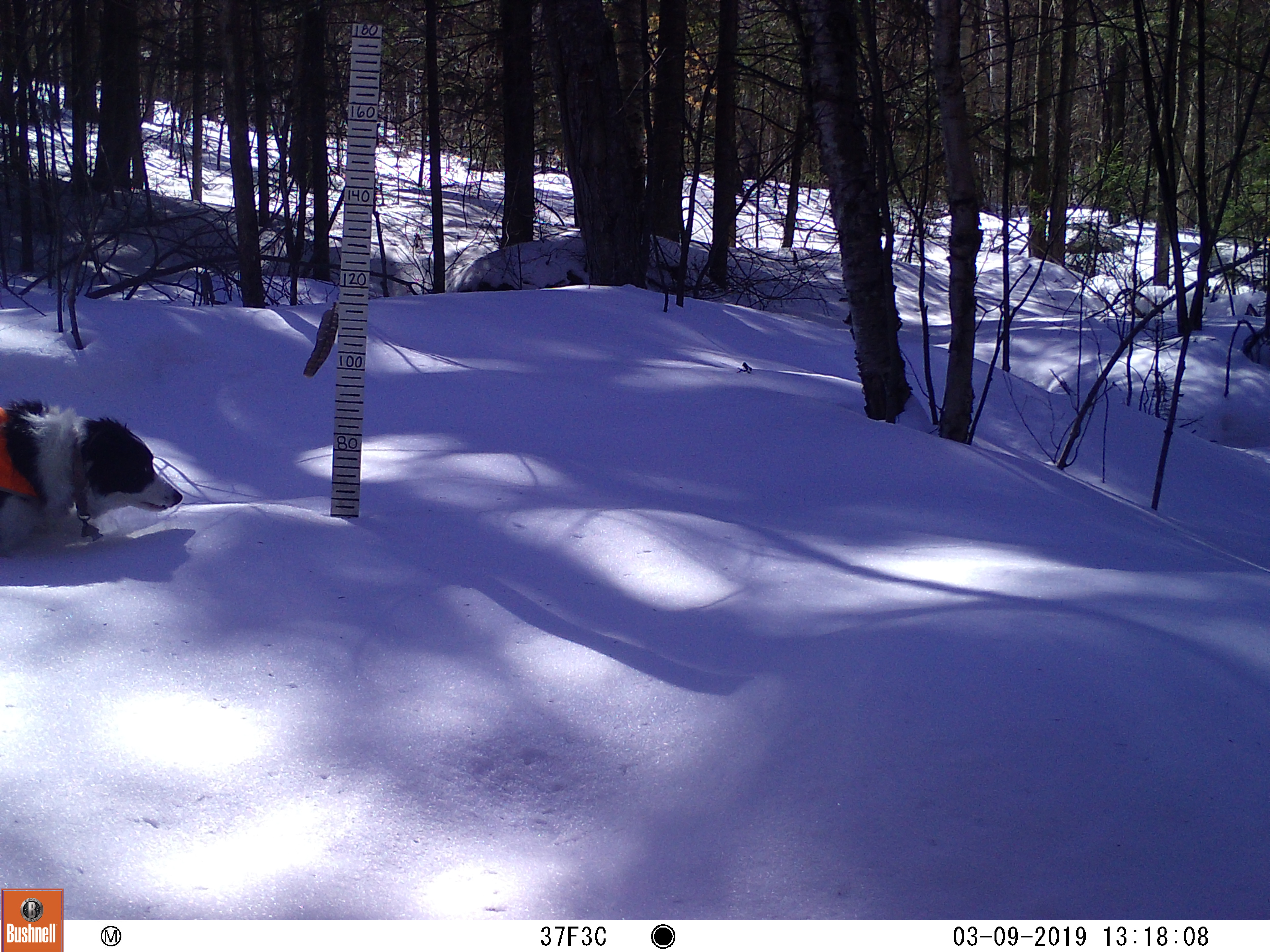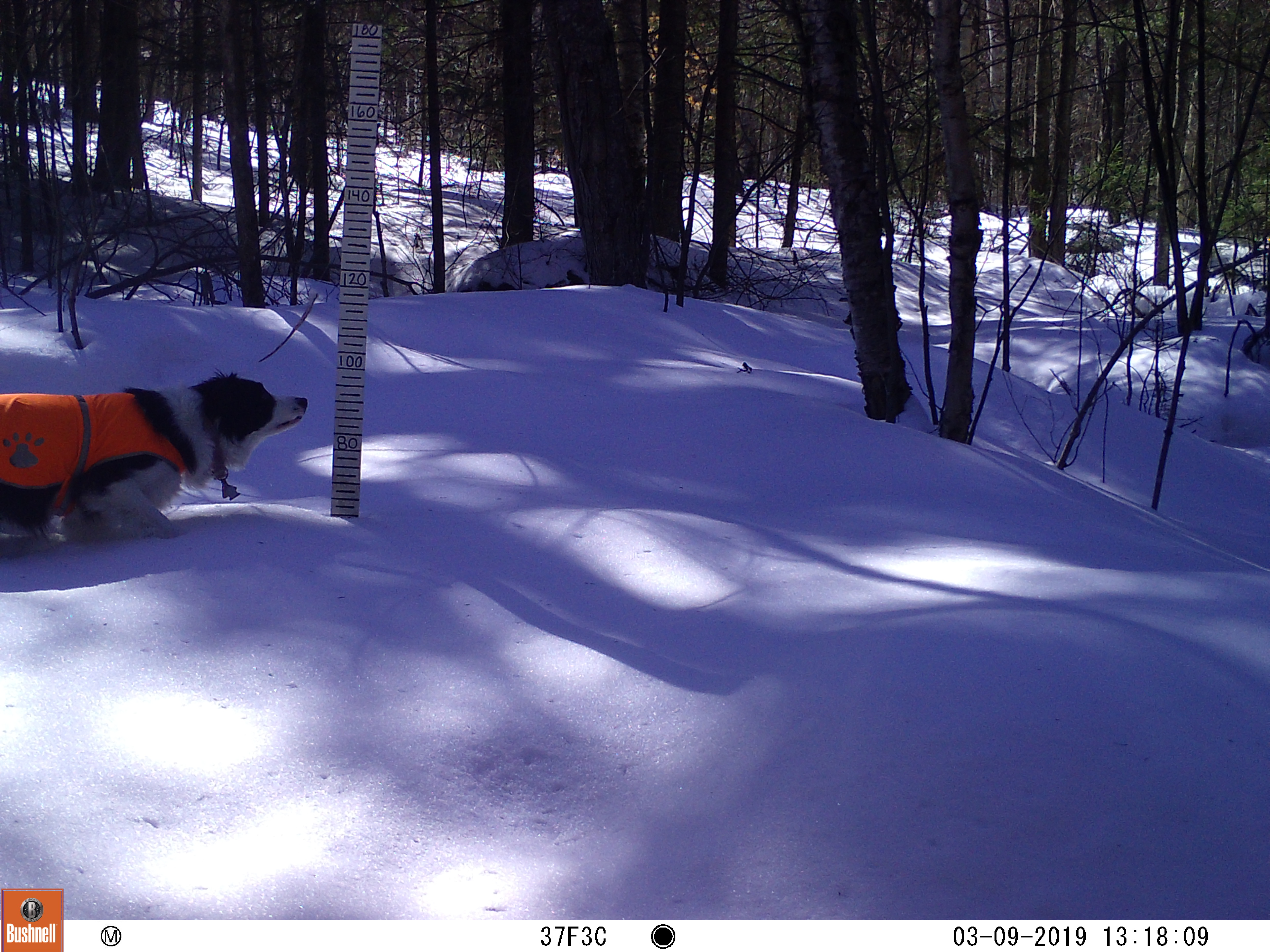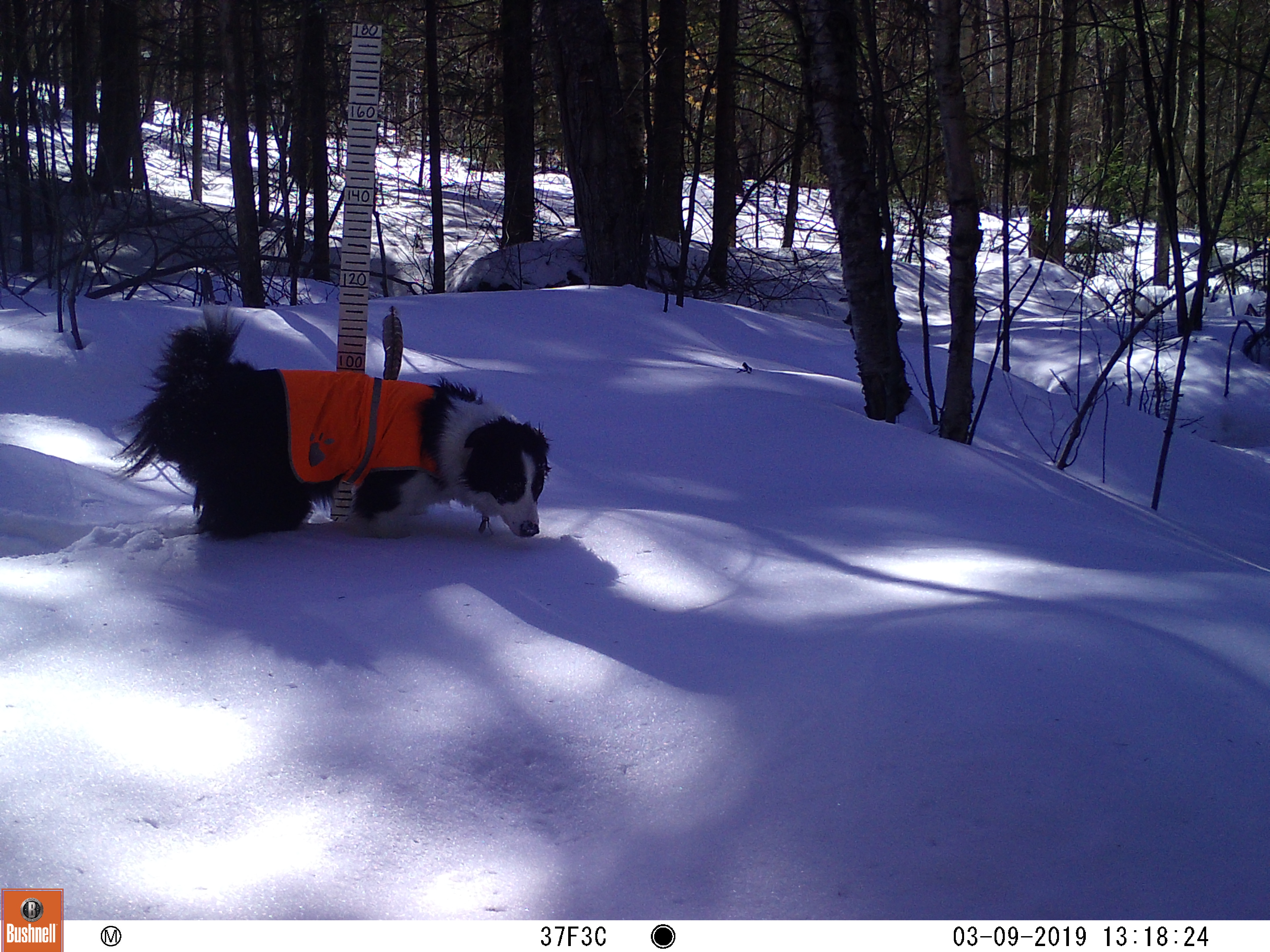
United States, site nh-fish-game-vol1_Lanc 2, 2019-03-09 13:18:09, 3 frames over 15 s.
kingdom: Animalia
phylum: Chordata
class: Mammalia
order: Carnivora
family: Canidae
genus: Canis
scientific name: Canis familiaris familiaris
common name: domestic dog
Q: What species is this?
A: Domestic dog (Canis familiaris familiaris).